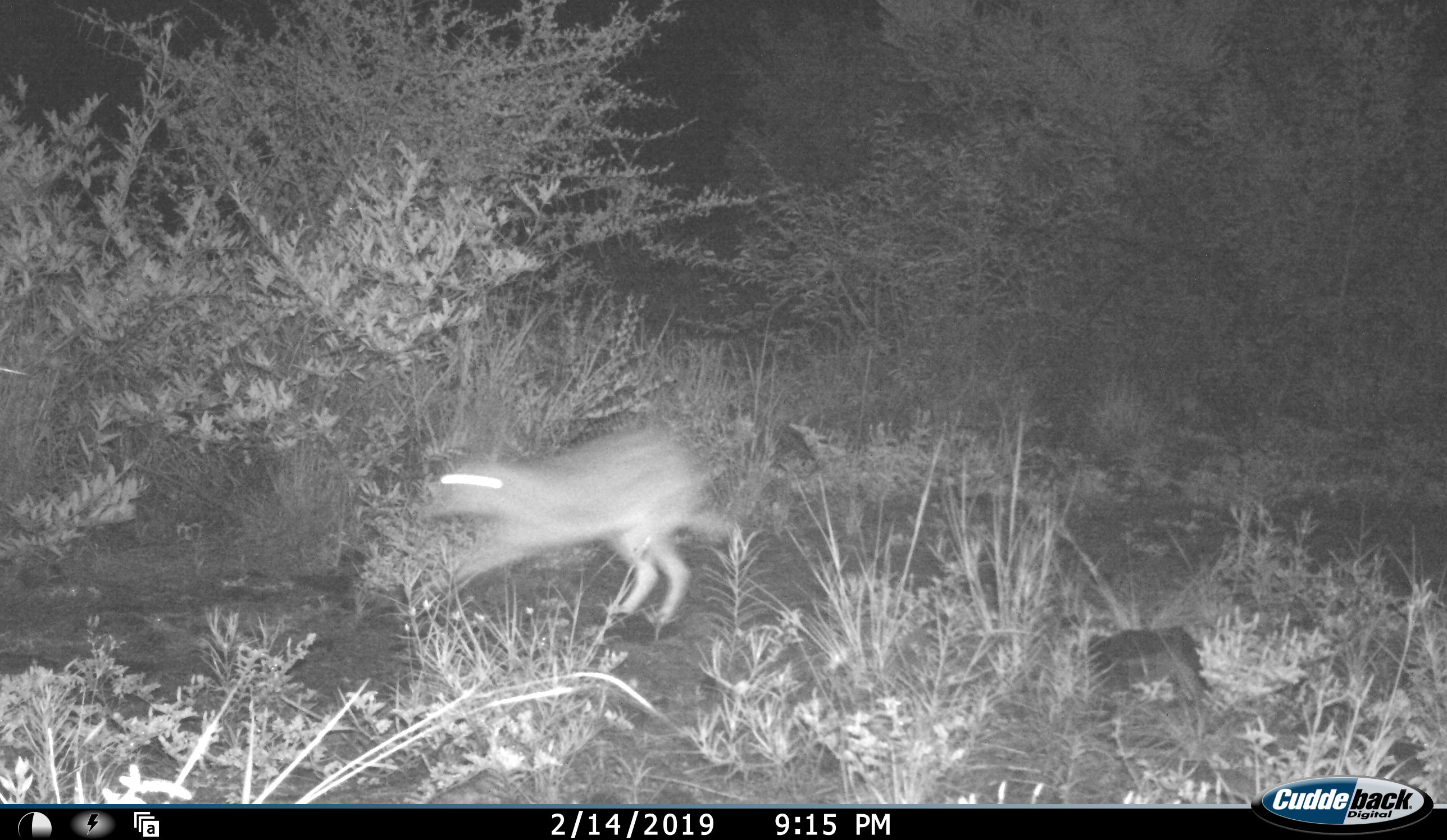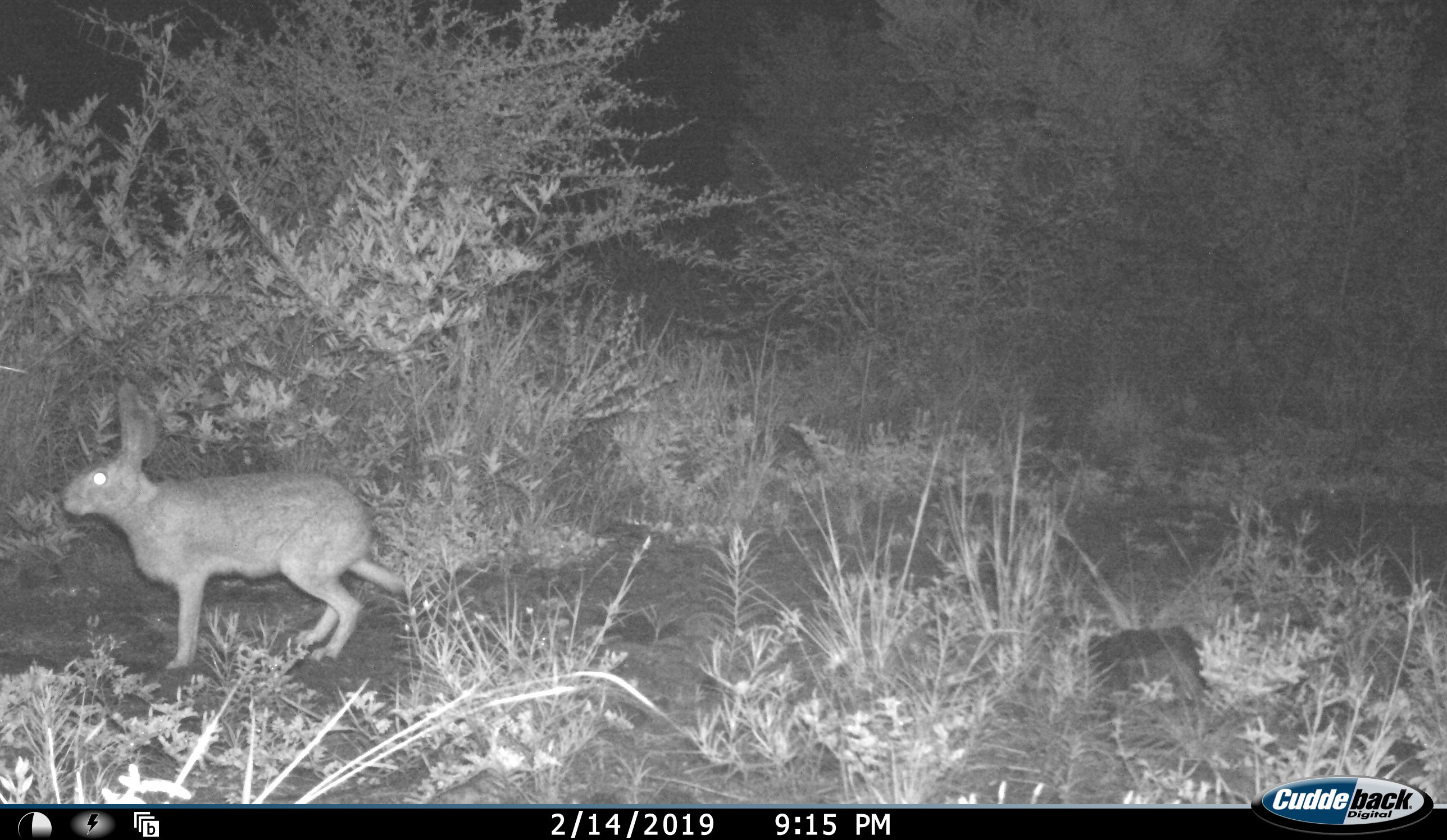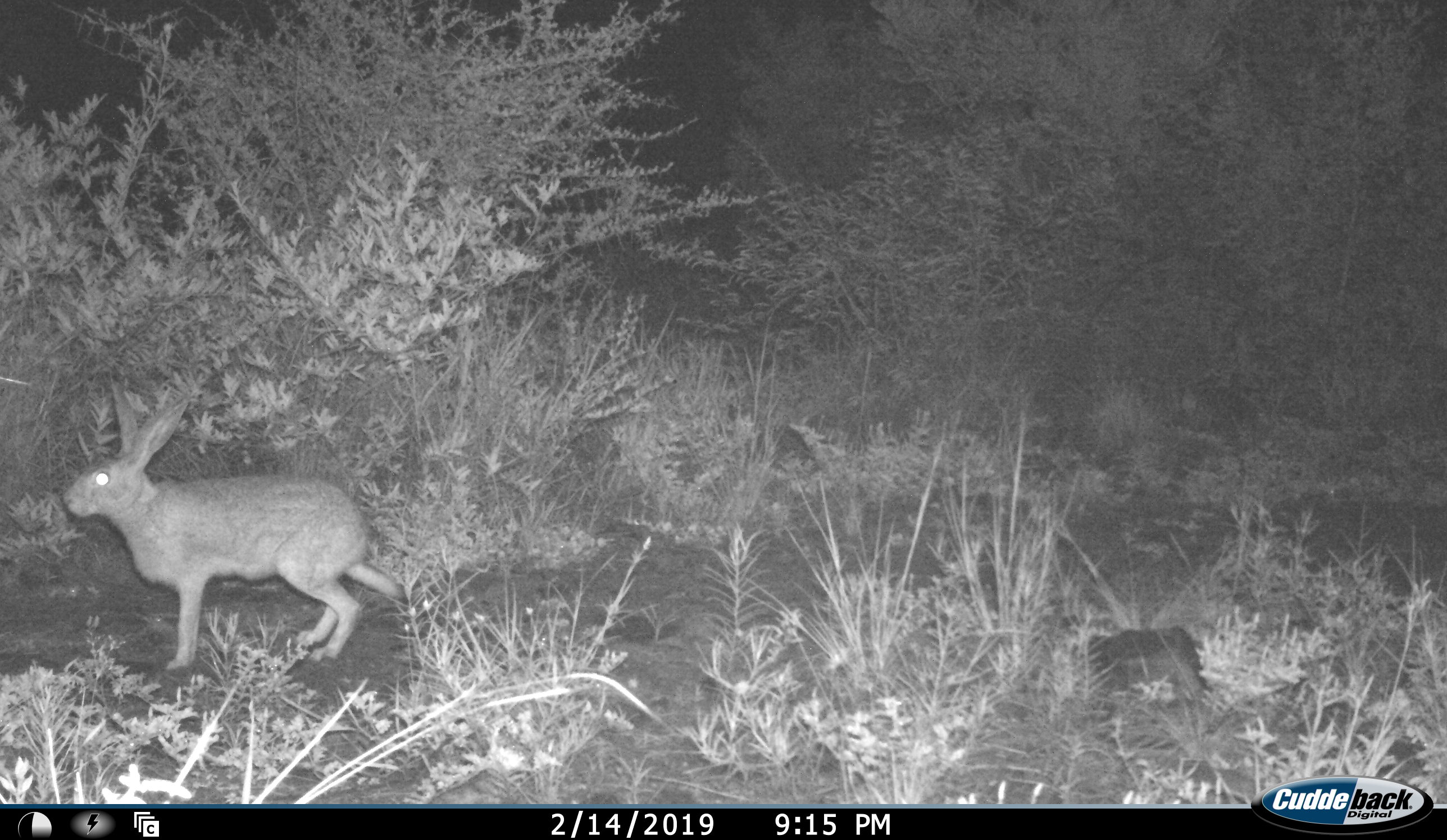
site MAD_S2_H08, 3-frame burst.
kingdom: Animalia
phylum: Chordata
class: Mammalia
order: Lagomorpha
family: Leporidae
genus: Lepus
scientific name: Lepus capensis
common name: cape hare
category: harecape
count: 1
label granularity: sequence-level